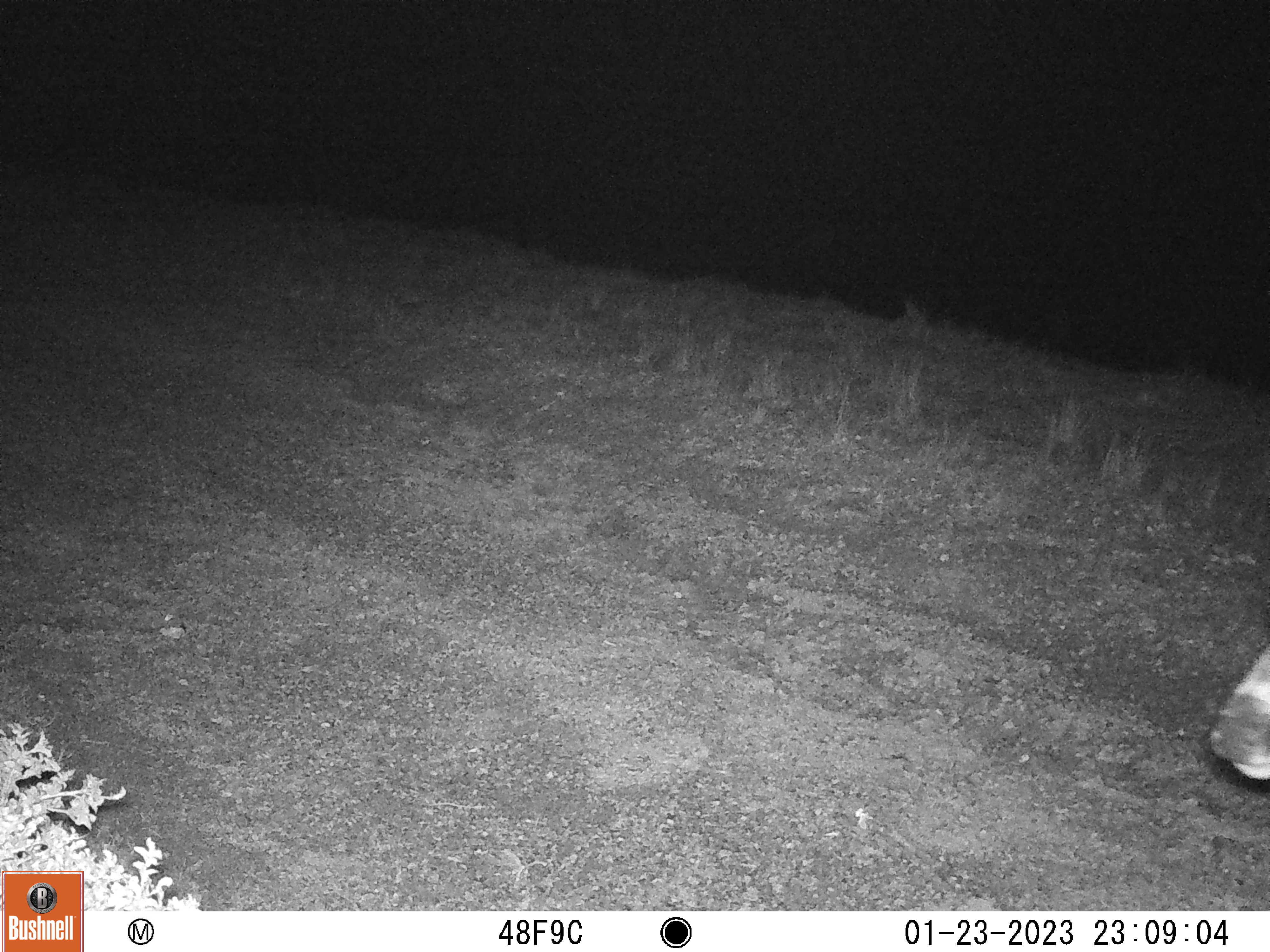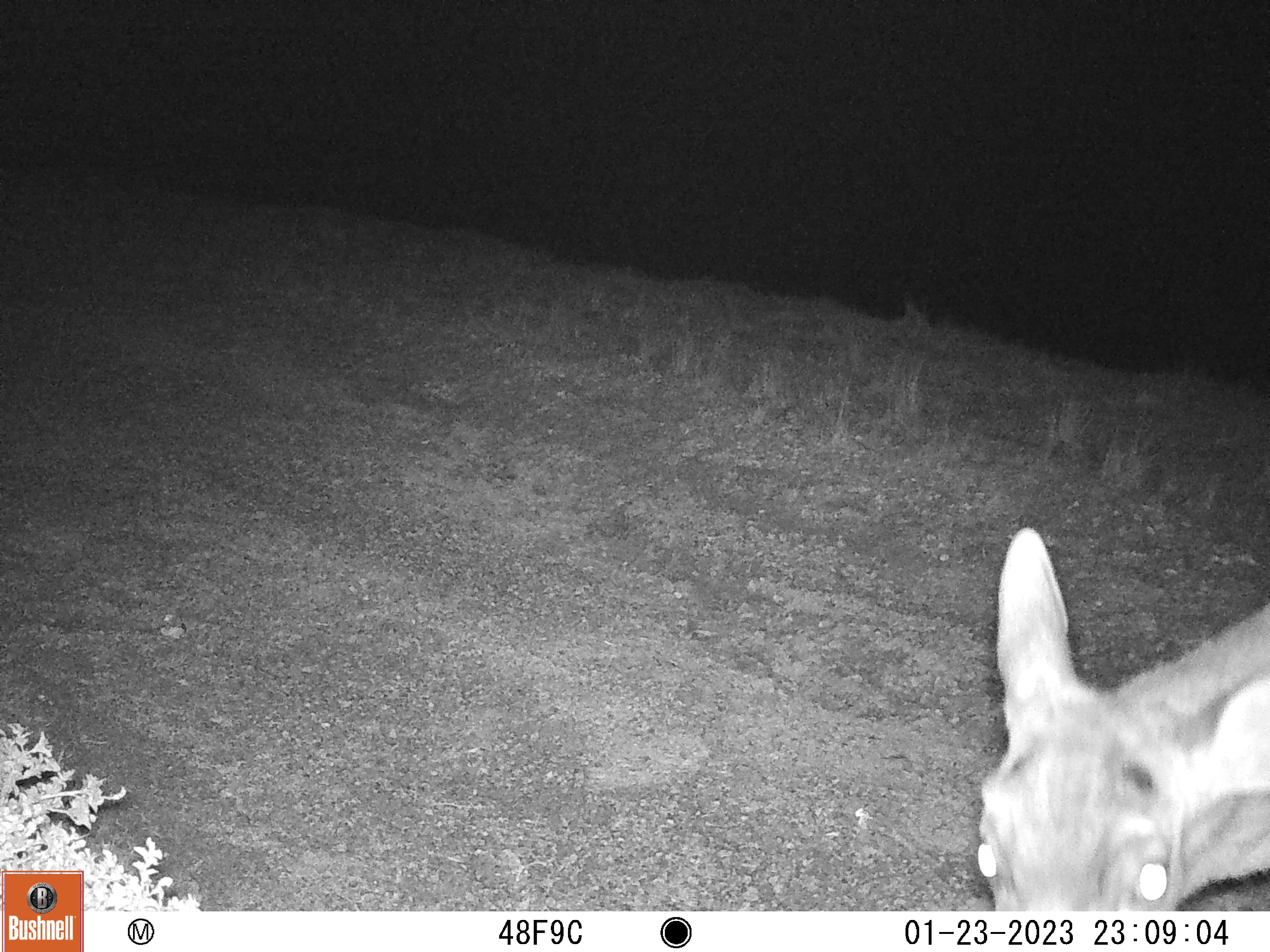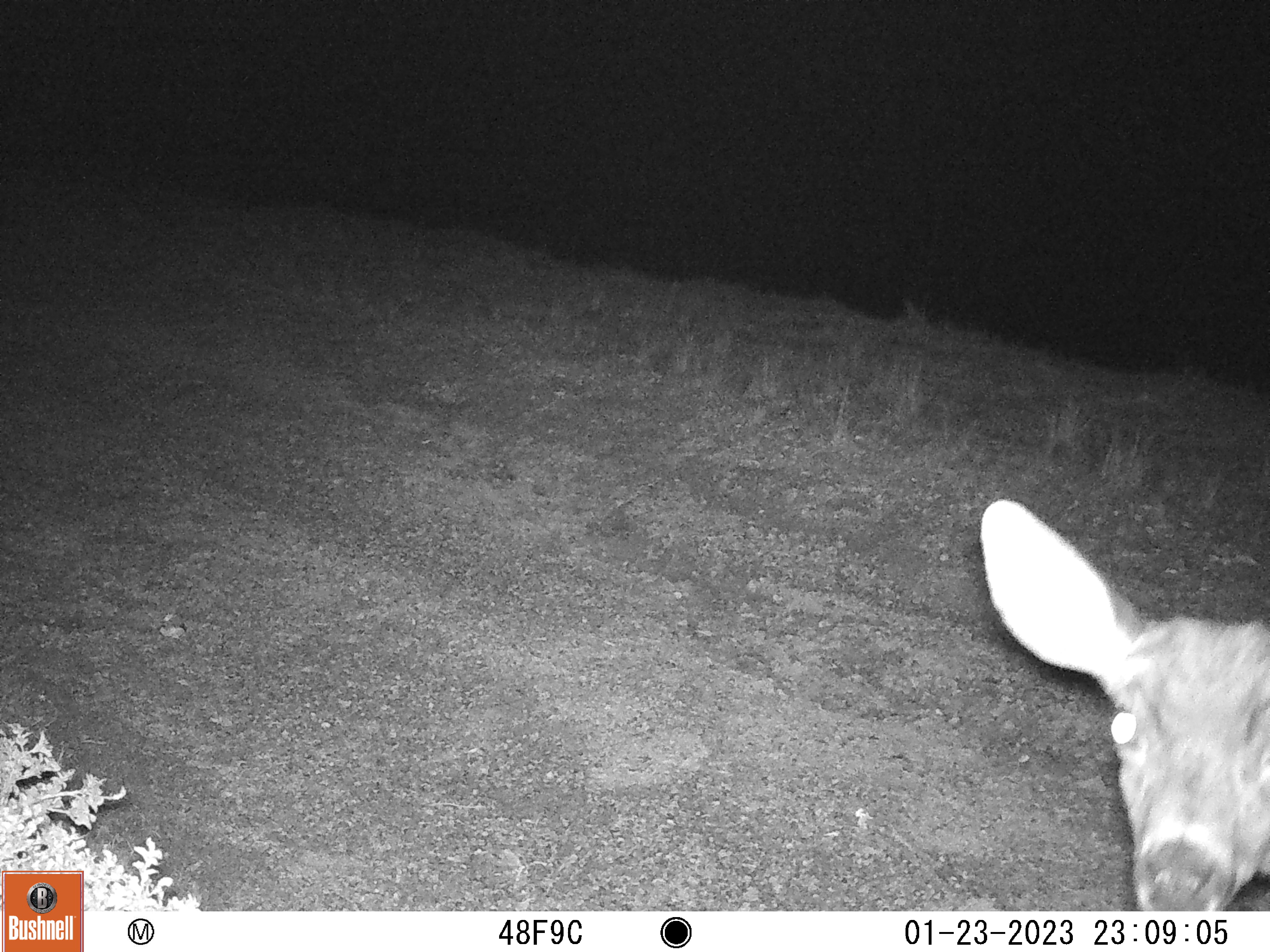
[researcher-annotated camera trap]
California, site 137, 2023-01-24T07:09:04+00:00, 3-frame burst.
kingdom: Animalia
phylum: Chordata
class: Mammalia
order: Artiodactyla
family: Cervidae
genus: Odocoileus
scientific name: Odocoileus hemionus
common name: mule deer